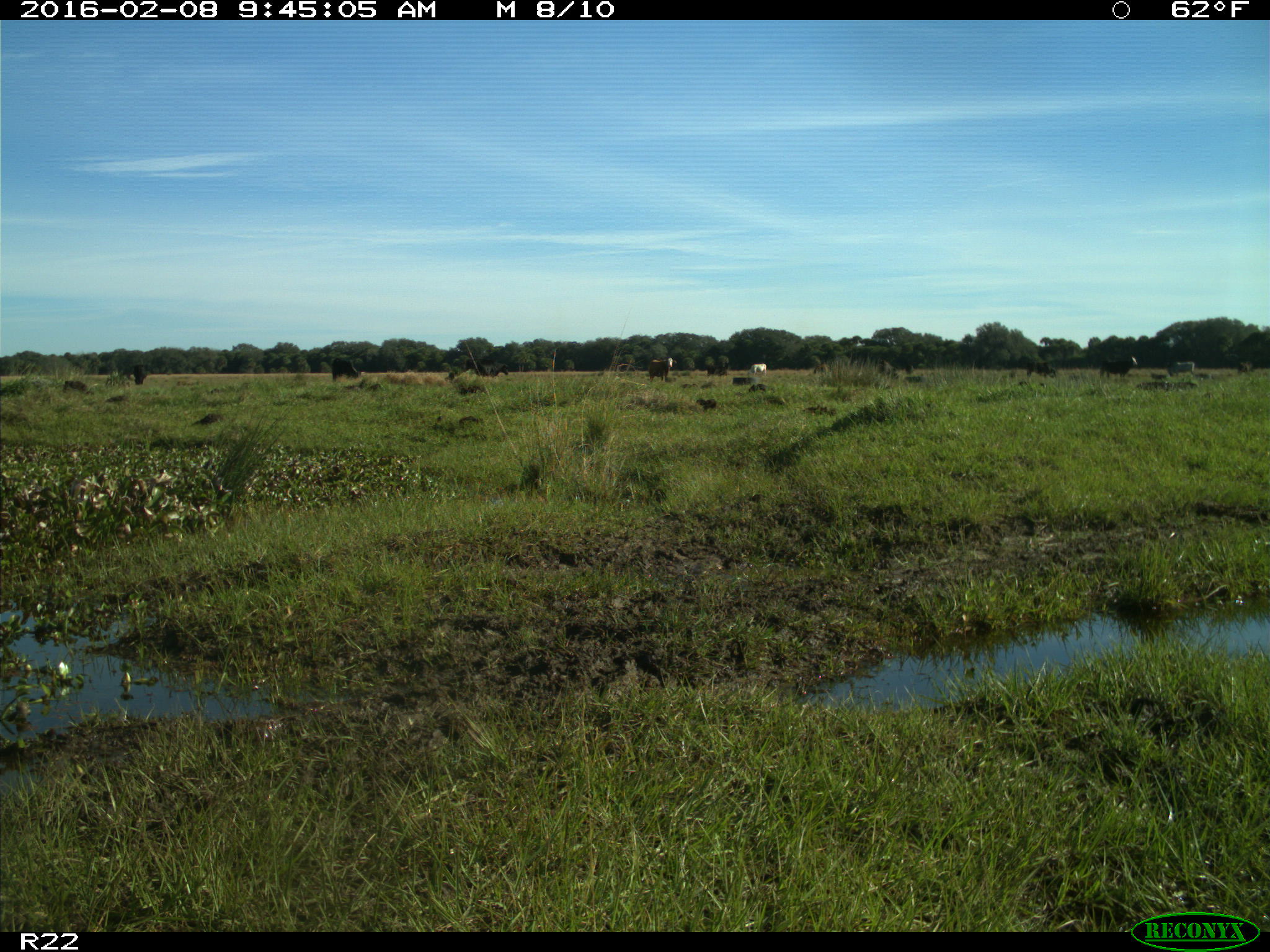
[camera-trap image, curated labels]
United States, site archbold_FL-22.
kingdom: Animalia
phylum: Chordata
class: Mammalia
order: Artiodactyla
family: Bovidae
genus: Bos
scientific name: Bos taurus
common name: domestic cow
Bos taurus (domestic cow).